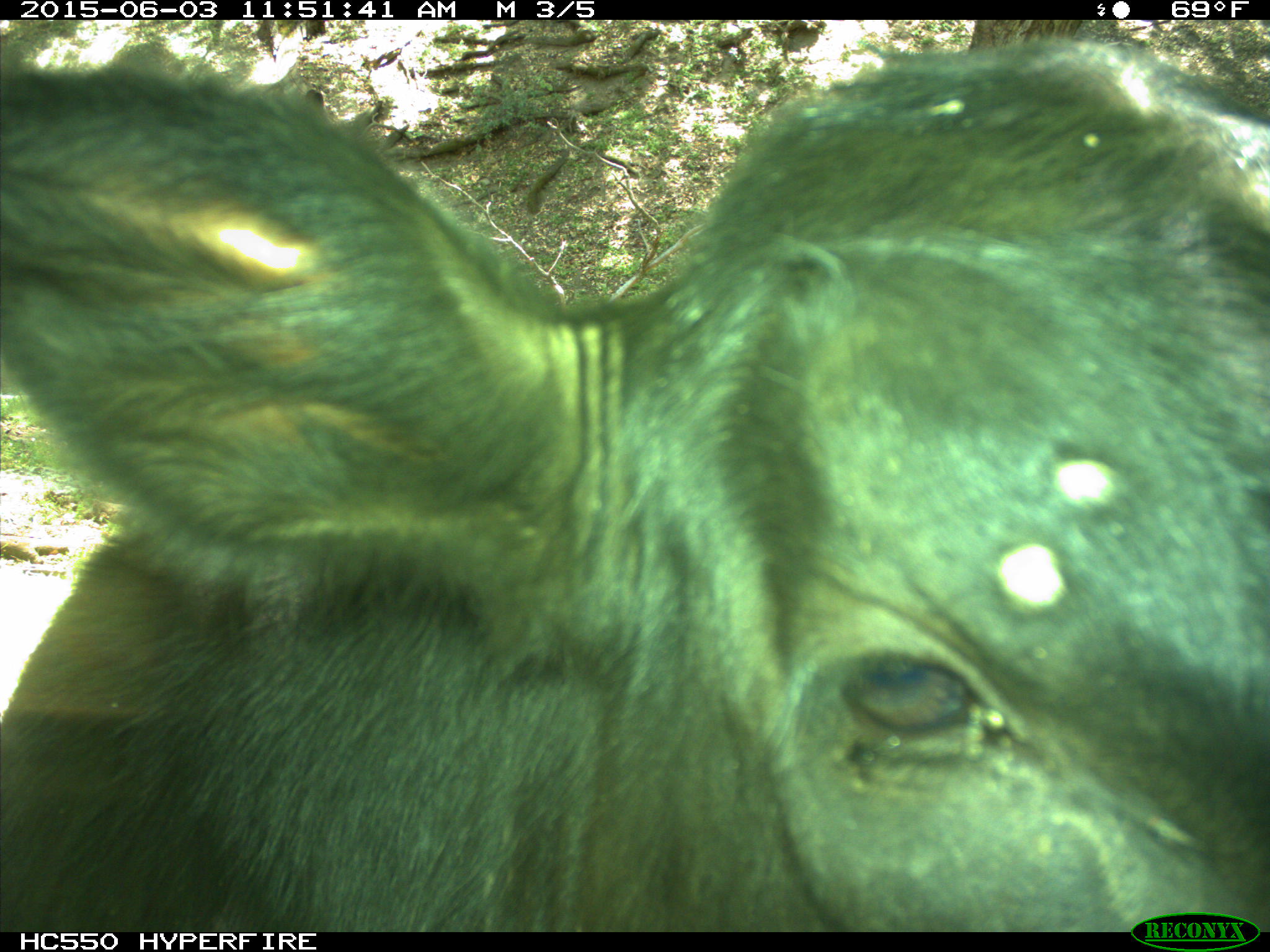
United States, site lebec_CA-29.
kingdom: Animalia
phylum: Chordata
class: Mammalia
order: Artiodactyla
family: Bovidae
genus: Bos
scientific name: Bos taurus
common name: domestic cow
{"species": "Bos taurus (domestic cow)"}